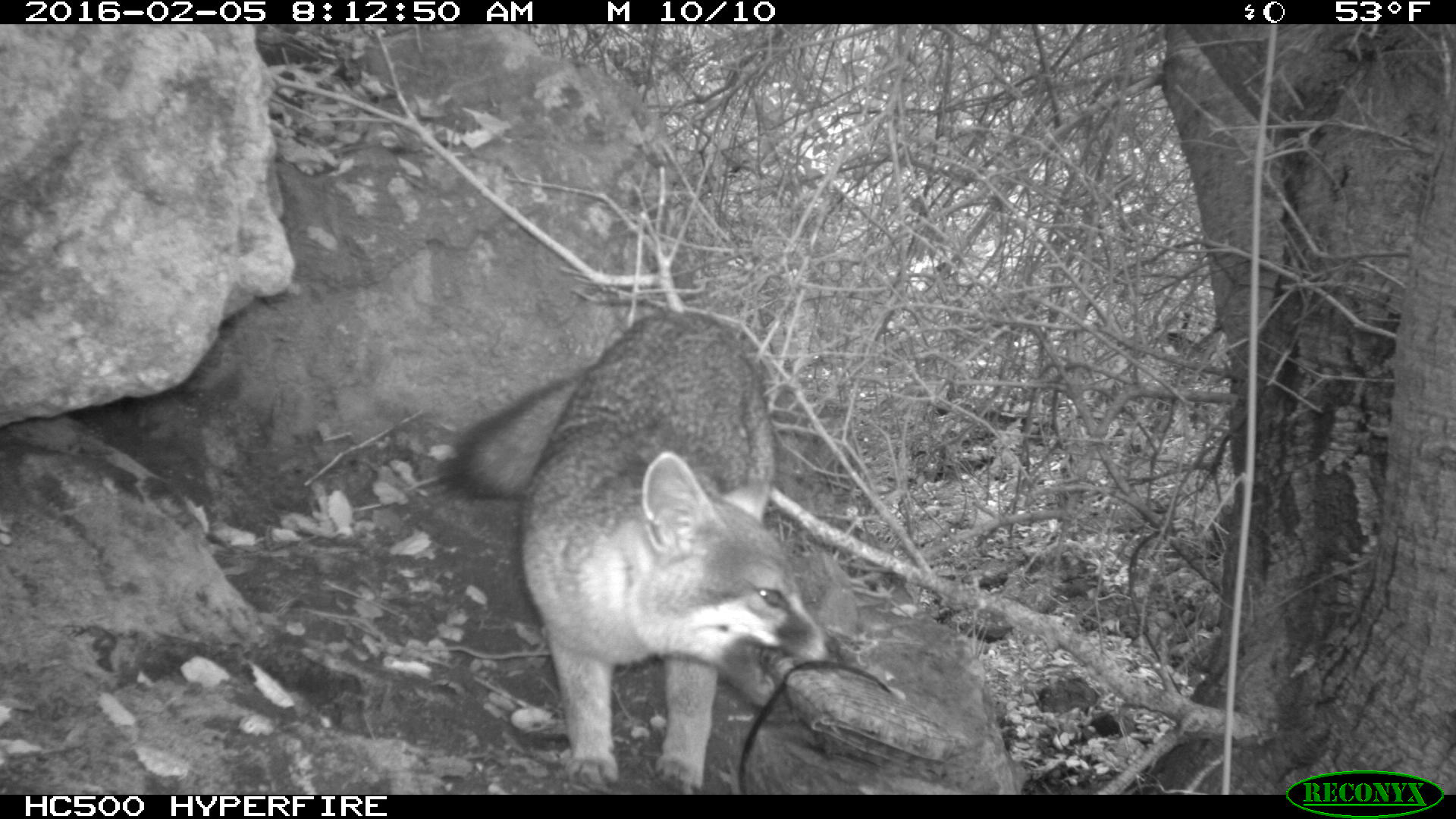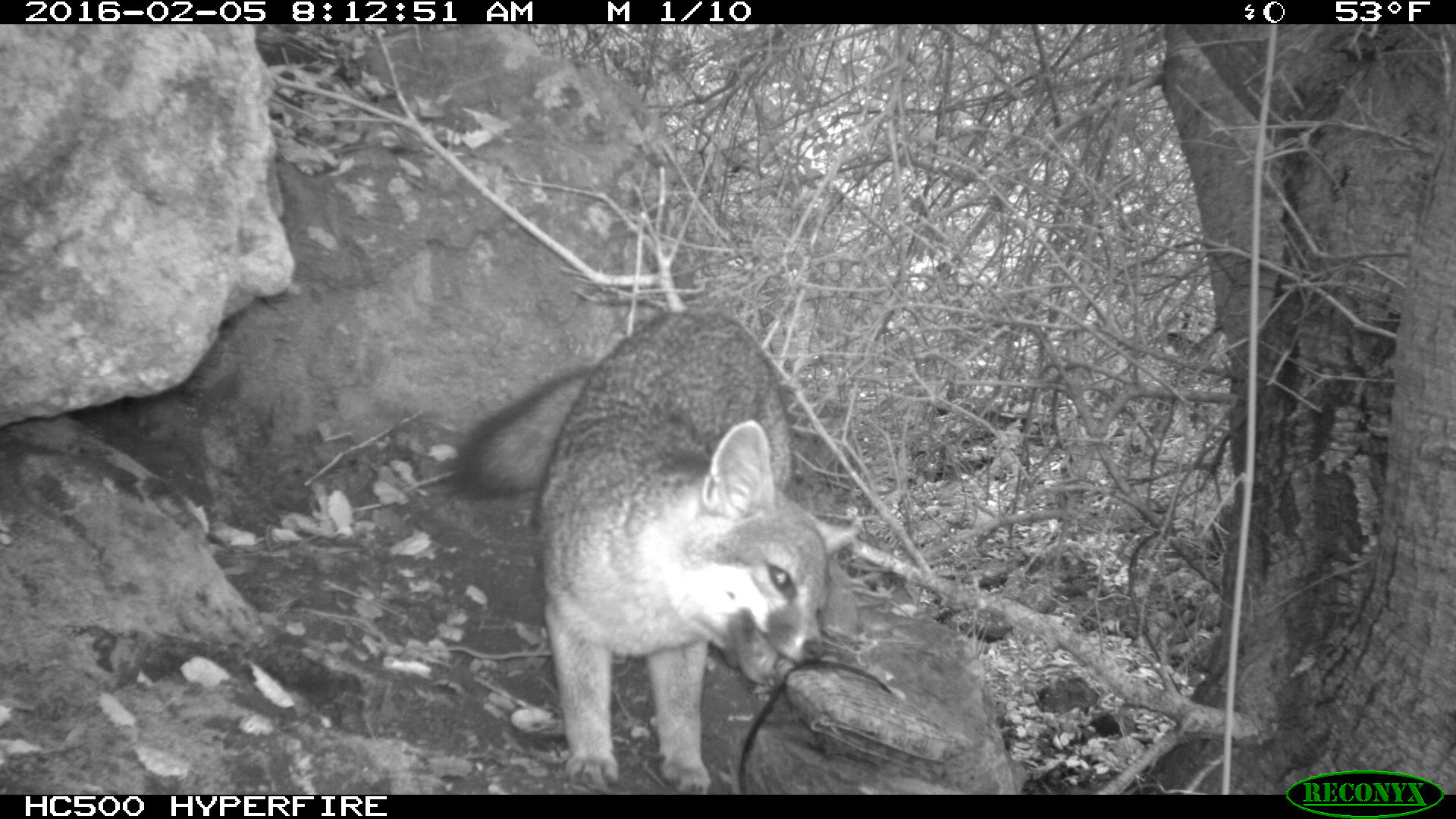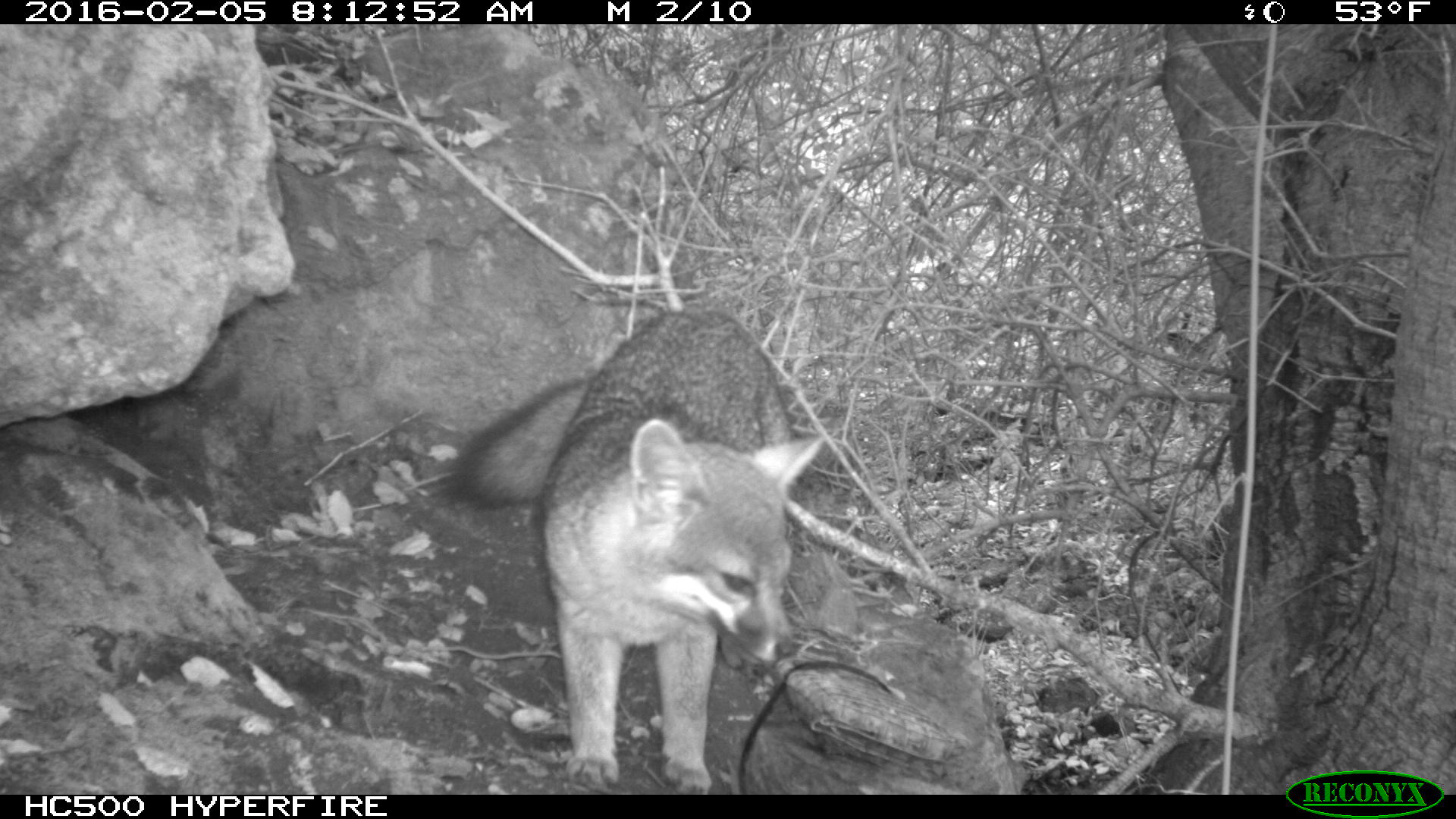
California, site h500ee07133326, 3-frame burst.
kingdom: Animalia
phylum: Chordata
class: Mammalia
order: Carnivora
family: Canidae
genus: Urocyon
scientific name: Urocyon littoralis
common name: island fox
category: fox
Fox (island fox) (Urocyon littoralis).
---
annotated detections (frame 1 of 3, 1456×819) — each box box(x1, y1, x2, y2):
fox: box(432, 306, 837, 795)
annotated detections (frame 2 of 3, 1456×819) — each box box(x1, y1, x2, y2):
fox: box(452, 306, 858, 792)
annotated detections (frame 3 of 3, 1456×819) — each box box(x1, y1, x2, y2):
fox: box(444, 310, 825, 795)